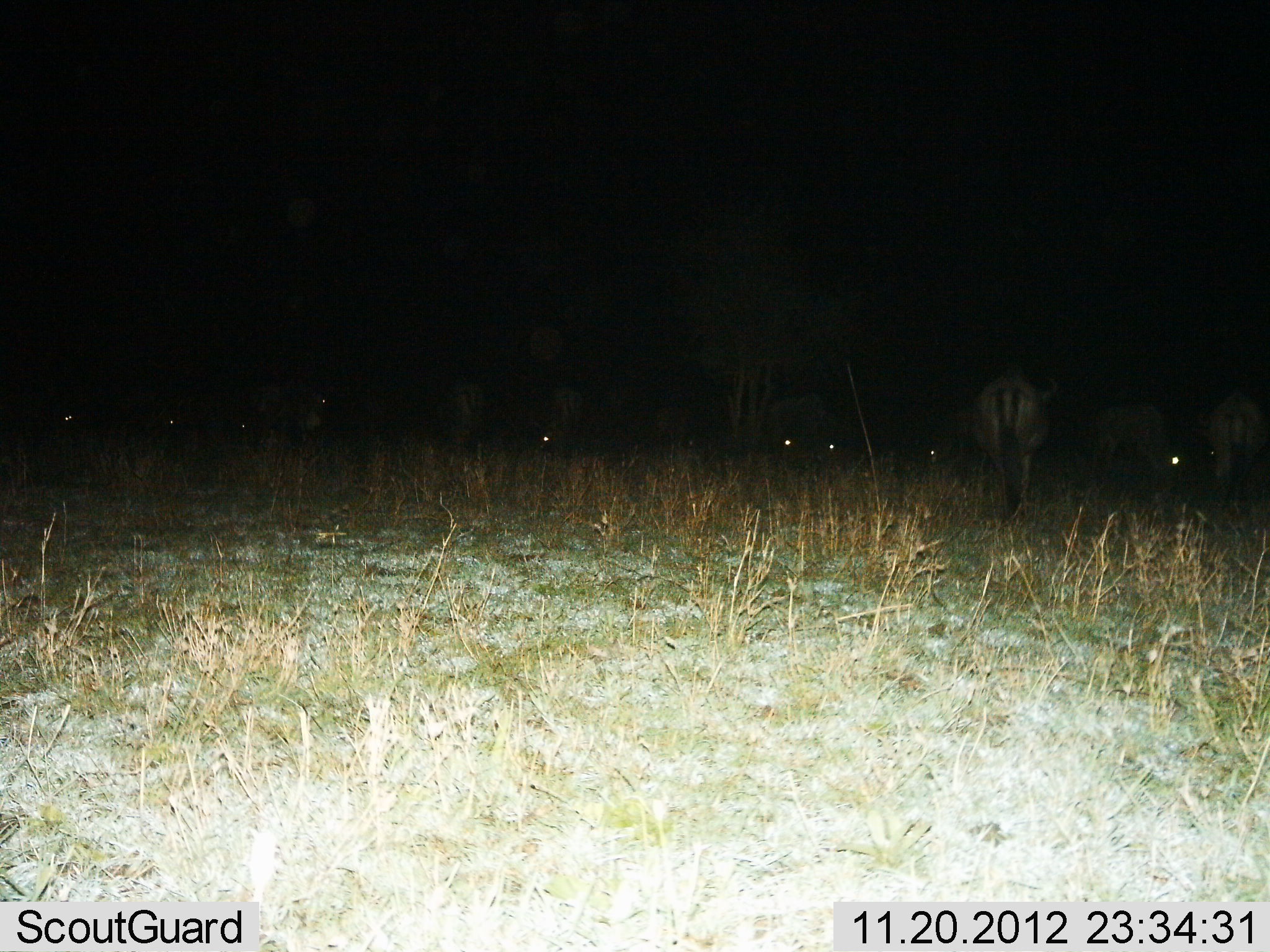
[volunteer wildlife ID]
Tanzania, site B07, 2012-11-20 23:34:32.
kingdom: Animalia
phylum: Chordata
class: Mammalia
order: Artiodactyla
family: Bovidae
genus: Connochaetes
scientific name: Connochaetes taurinus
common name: blue wildebeest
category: wildebeest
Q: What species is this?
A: Wildebeest (blue wildebeest) (Connochaetes taurinus).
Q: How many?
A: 11-50.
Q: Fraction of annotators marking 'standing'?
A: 80%.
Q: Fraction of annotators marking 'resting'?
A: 0%.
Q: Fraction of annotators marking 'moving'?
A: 10%.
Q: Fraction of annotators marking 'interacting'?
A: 0%.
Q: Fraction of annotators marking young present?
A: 0%.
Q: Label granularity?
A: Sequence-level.